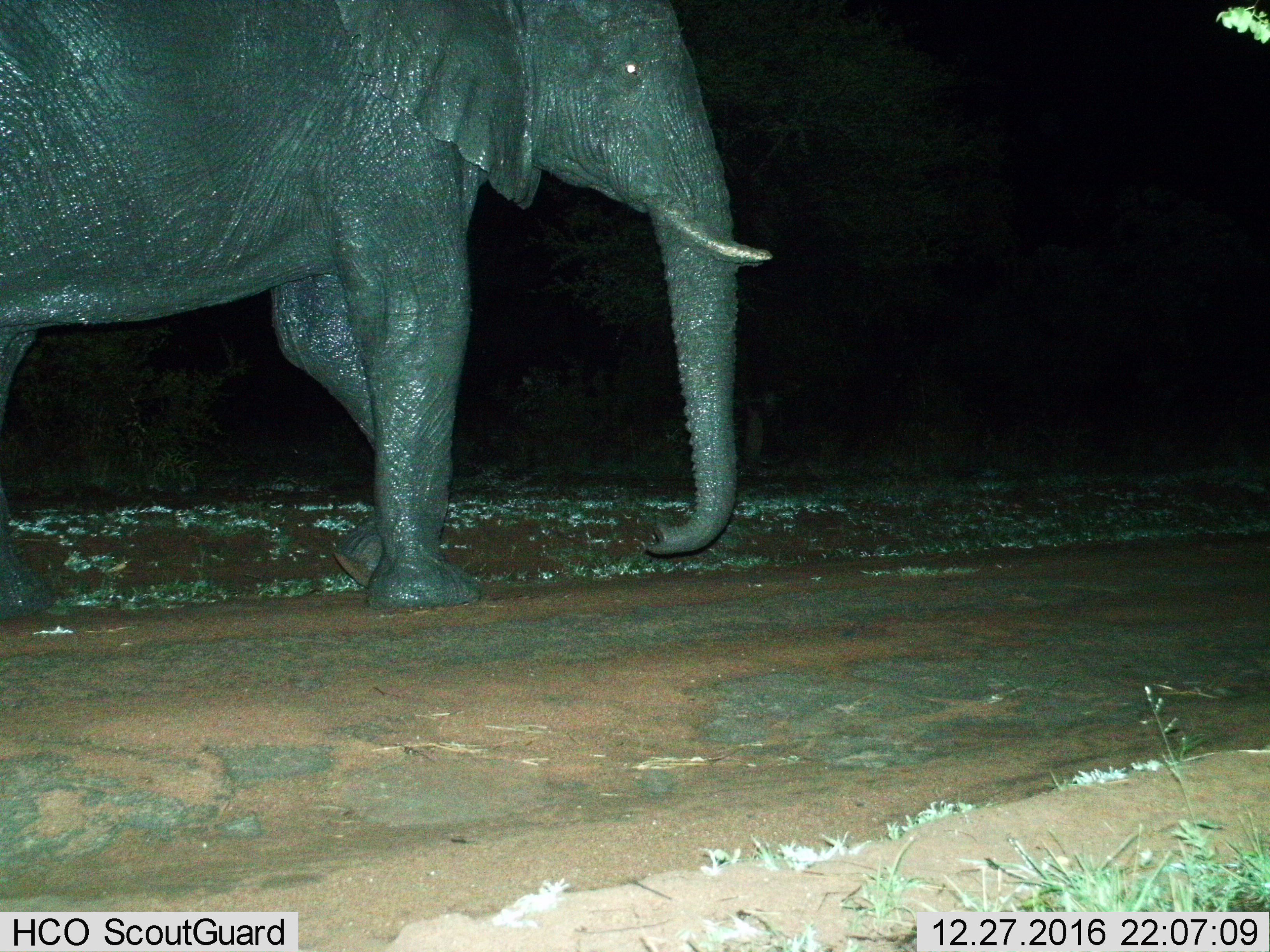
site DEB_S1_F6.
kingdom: Animalia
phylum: Chordata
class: Mammalia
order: Proboscidea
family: Elephantidae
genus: Loxodonta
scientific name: Loxodonta africana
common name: african bush elephant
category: elephant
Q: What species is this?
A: Elephant (african bush elephant) (Loxodonta africana).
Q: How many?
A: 1.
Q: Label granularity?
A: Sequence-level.